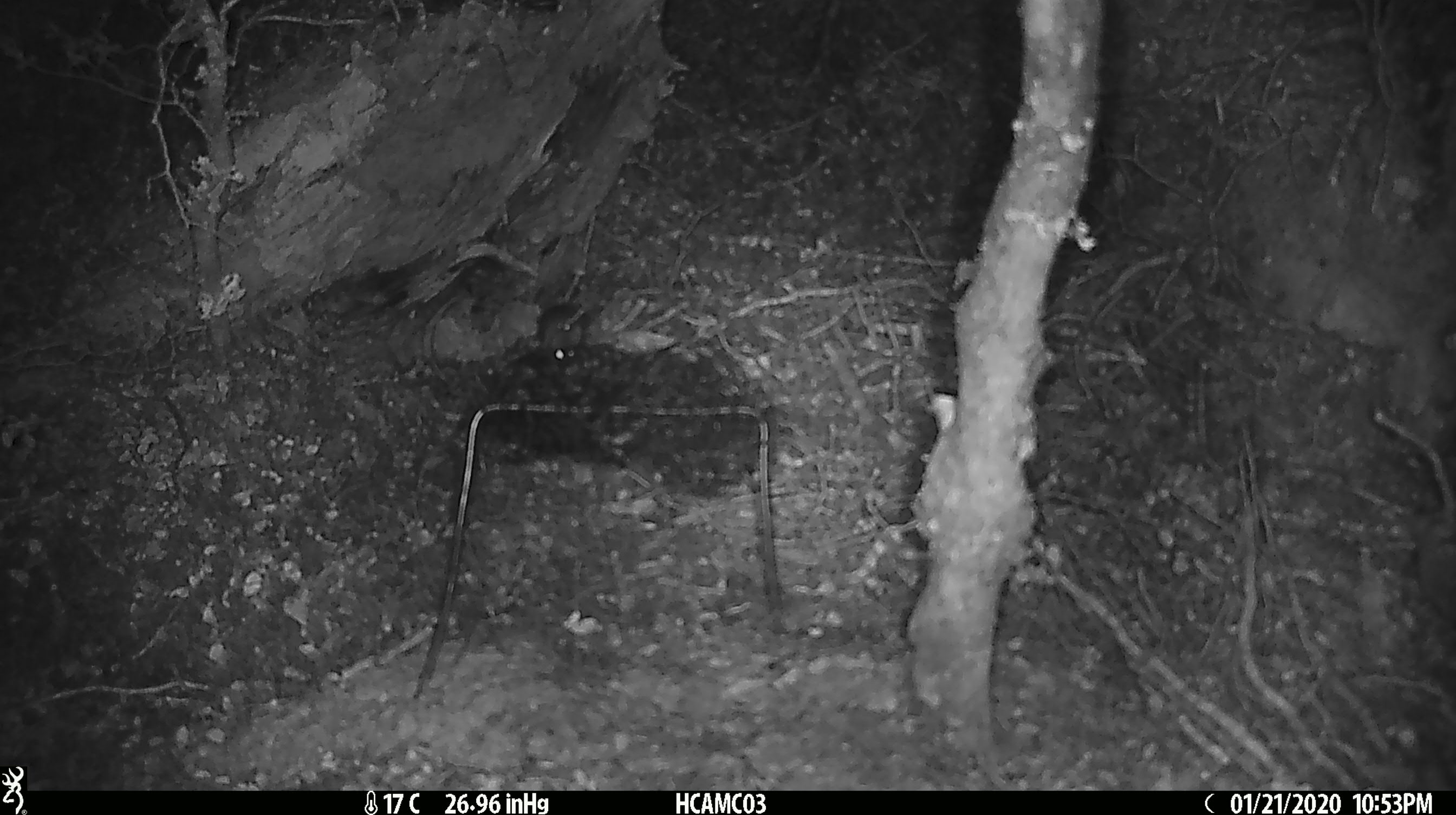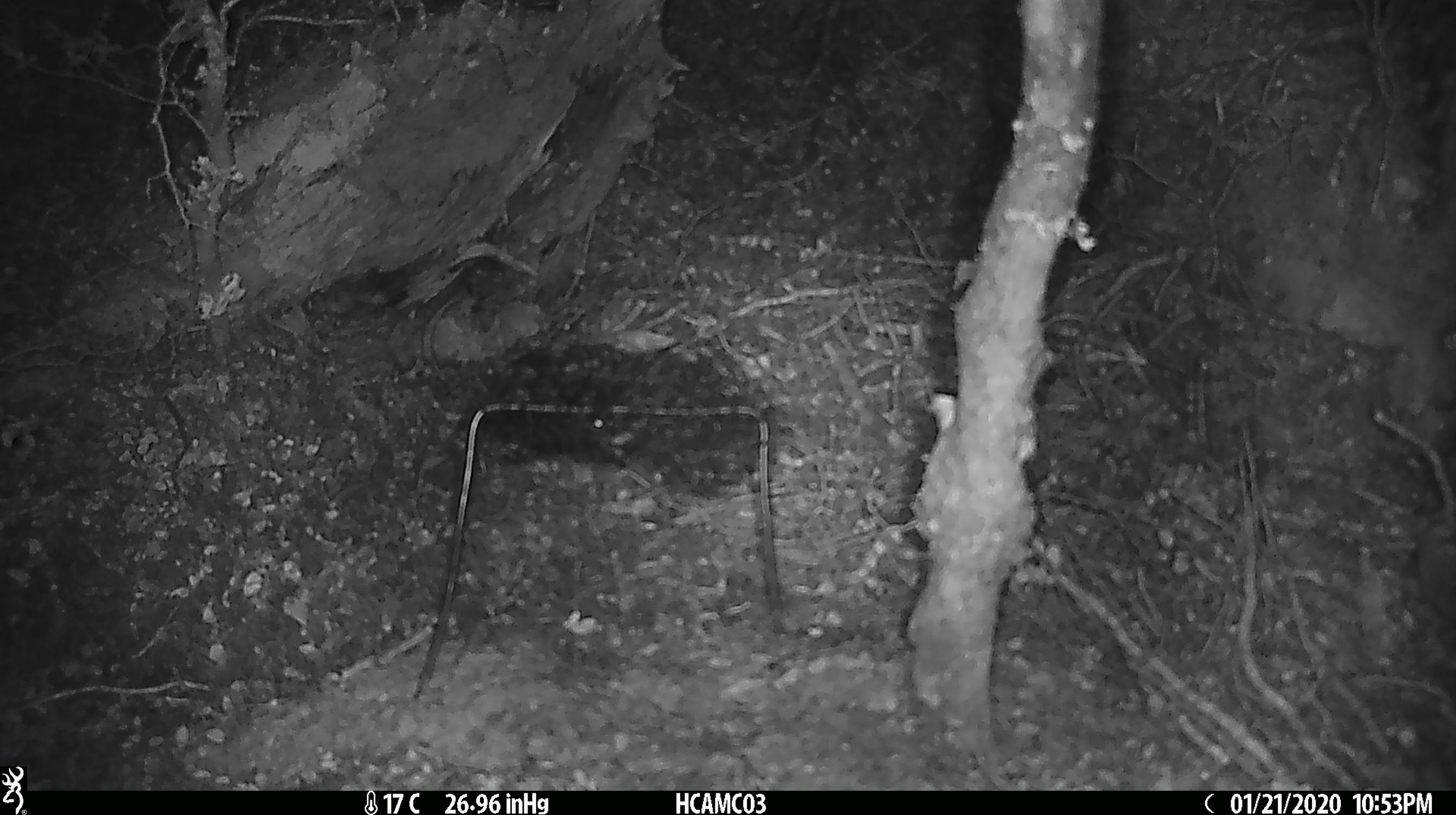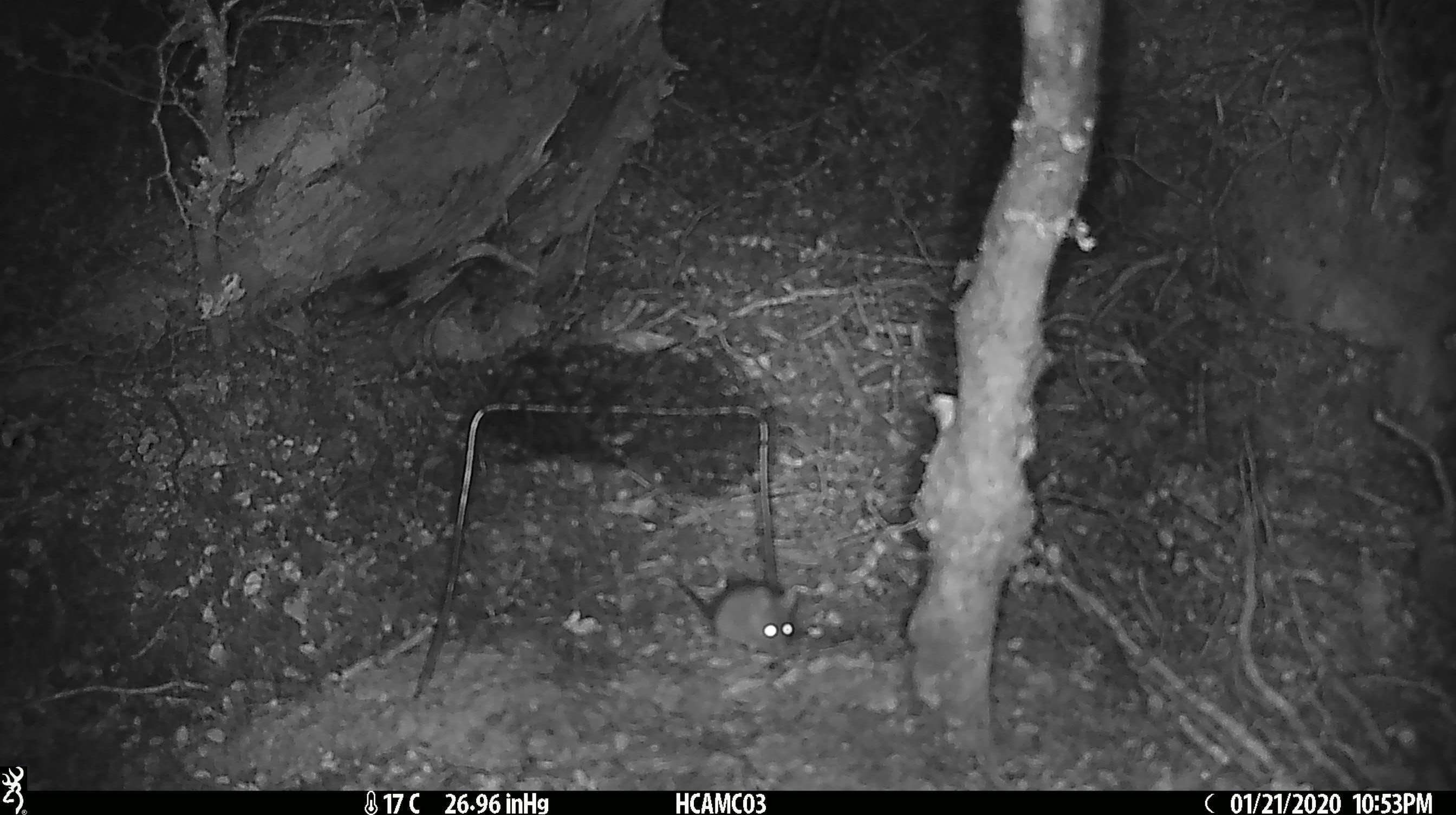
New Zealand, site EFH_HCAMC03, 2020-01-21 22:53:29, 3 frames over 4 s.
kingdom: Animalia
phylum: Chordata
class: Mammalia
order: Rodentia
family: Muridae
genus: Mus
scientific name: Mus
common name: mouse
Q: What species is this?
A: Mouse (Mus).